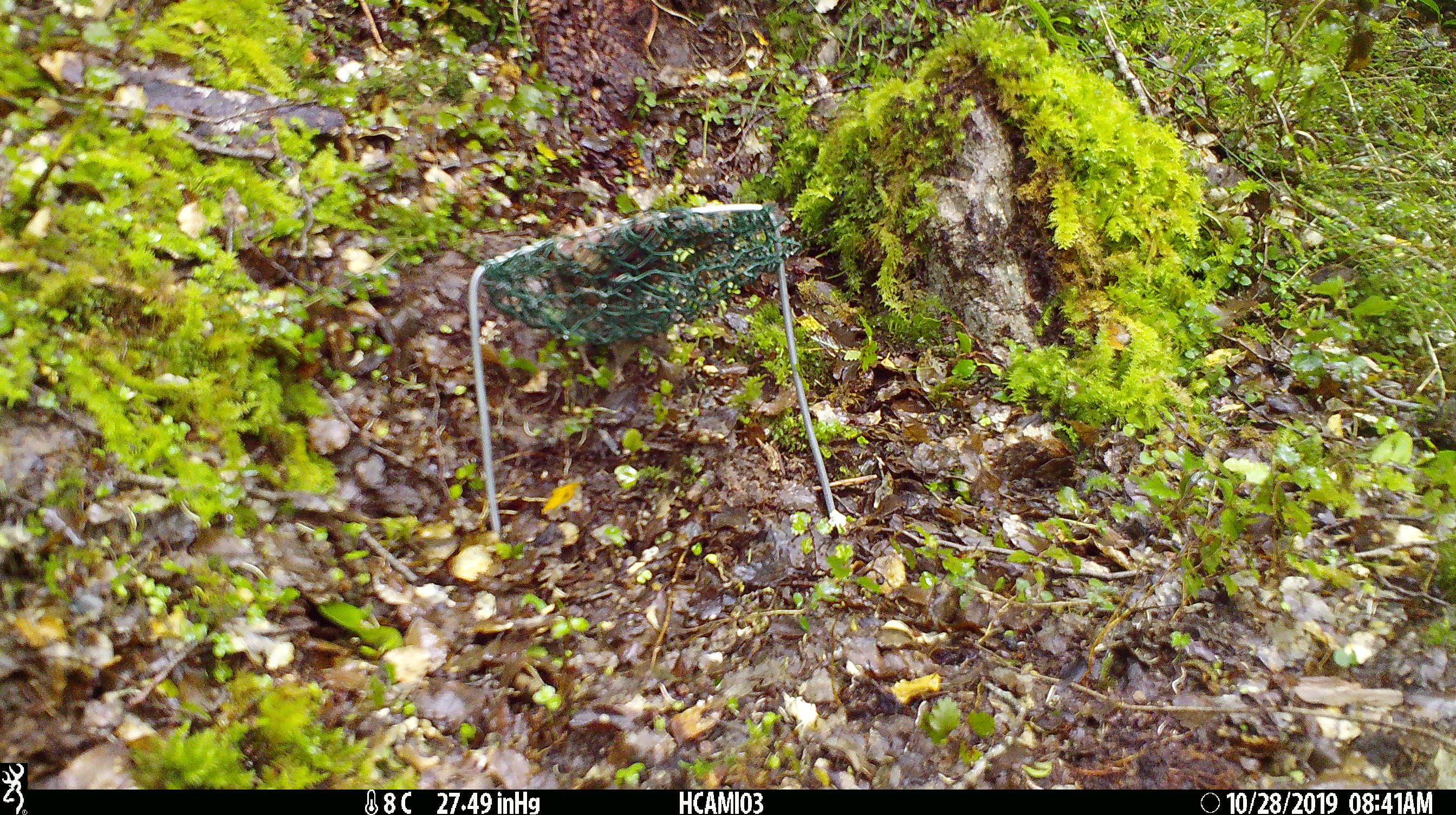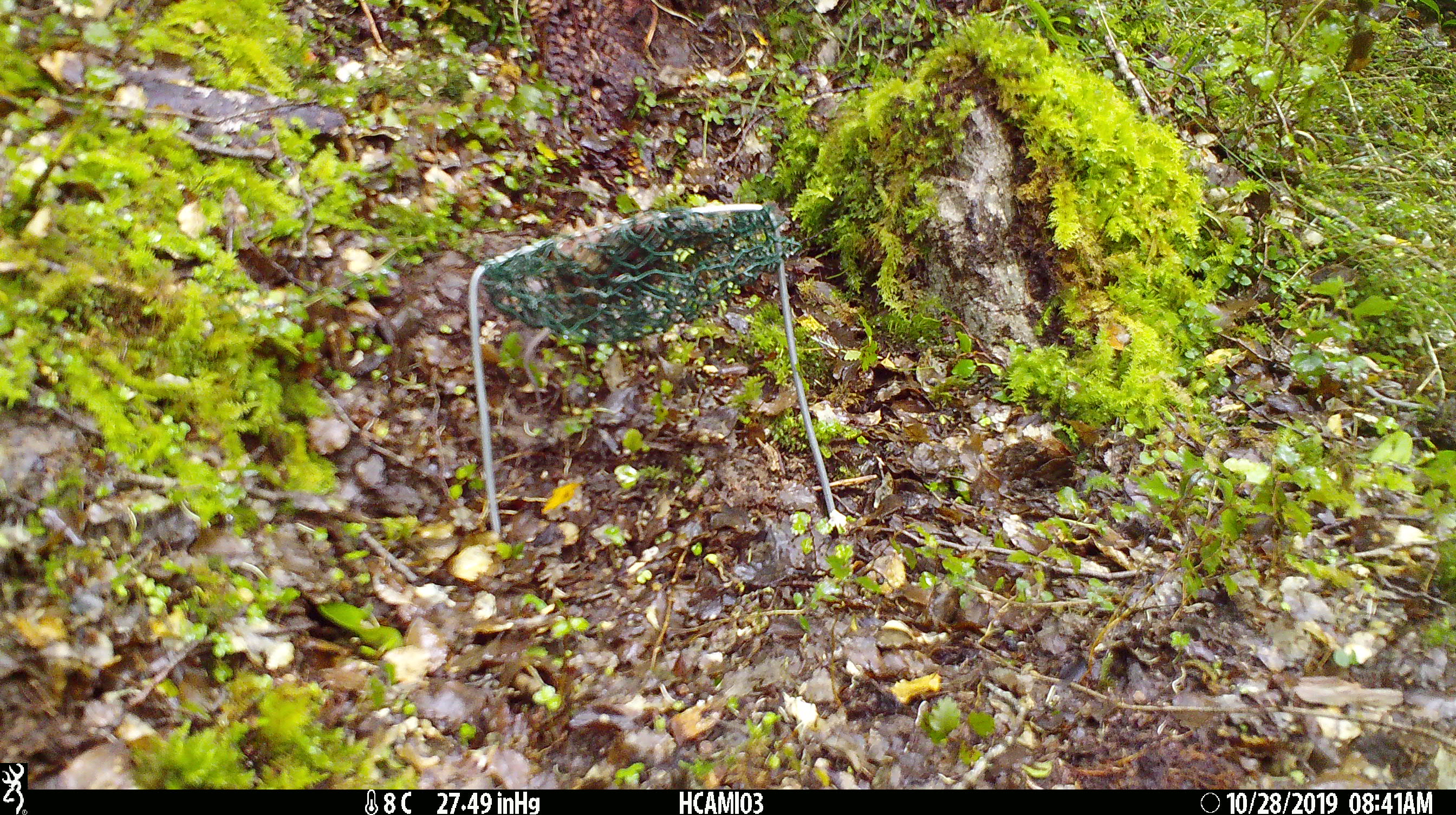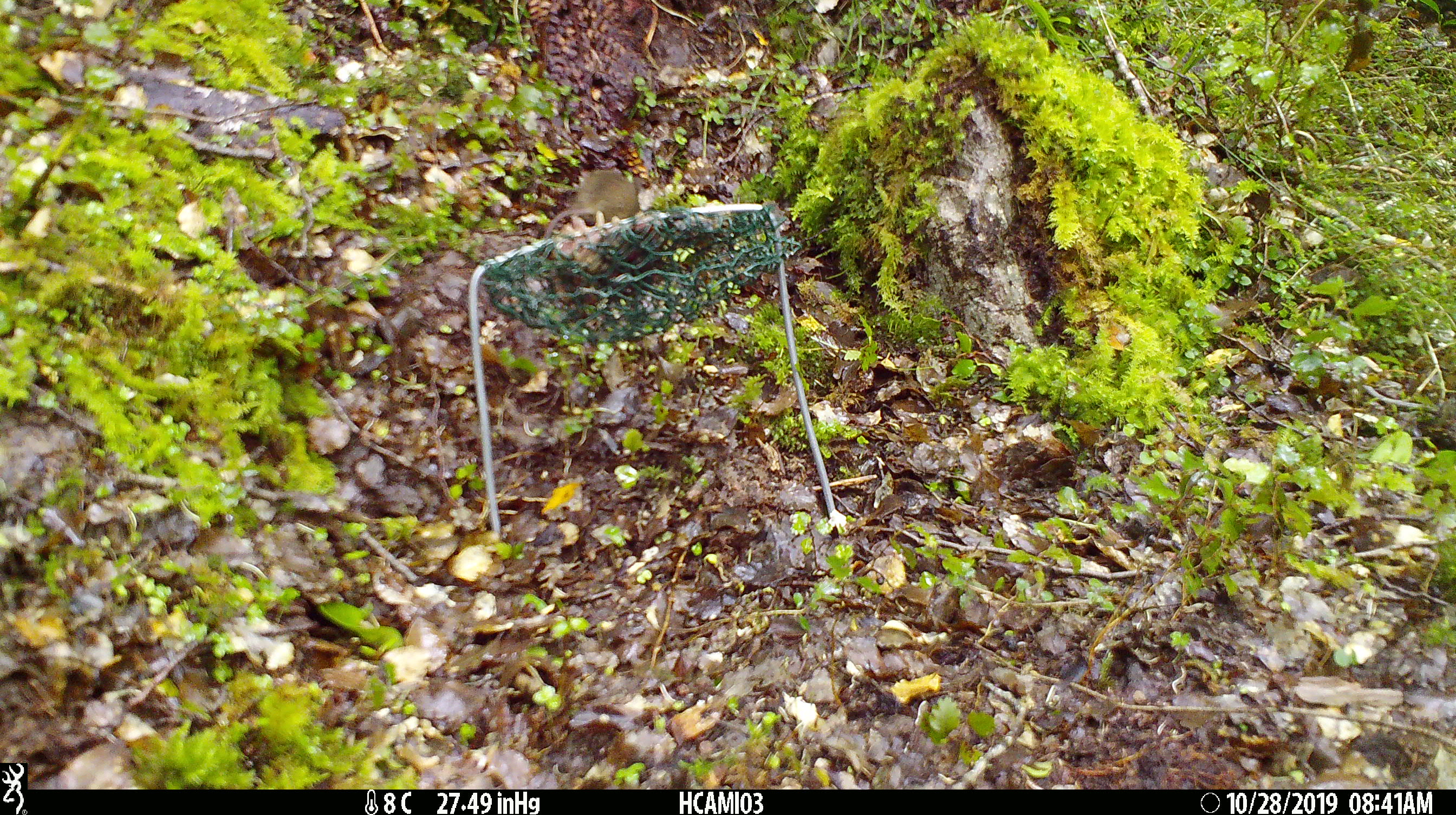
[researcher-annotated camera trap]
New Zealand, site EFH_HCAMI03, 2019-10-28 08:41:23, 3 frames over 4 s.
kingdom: Animalia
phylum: Chordata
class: Mammalia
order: Rodentia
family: Muridae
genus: Mus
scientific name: Mus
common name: mouse